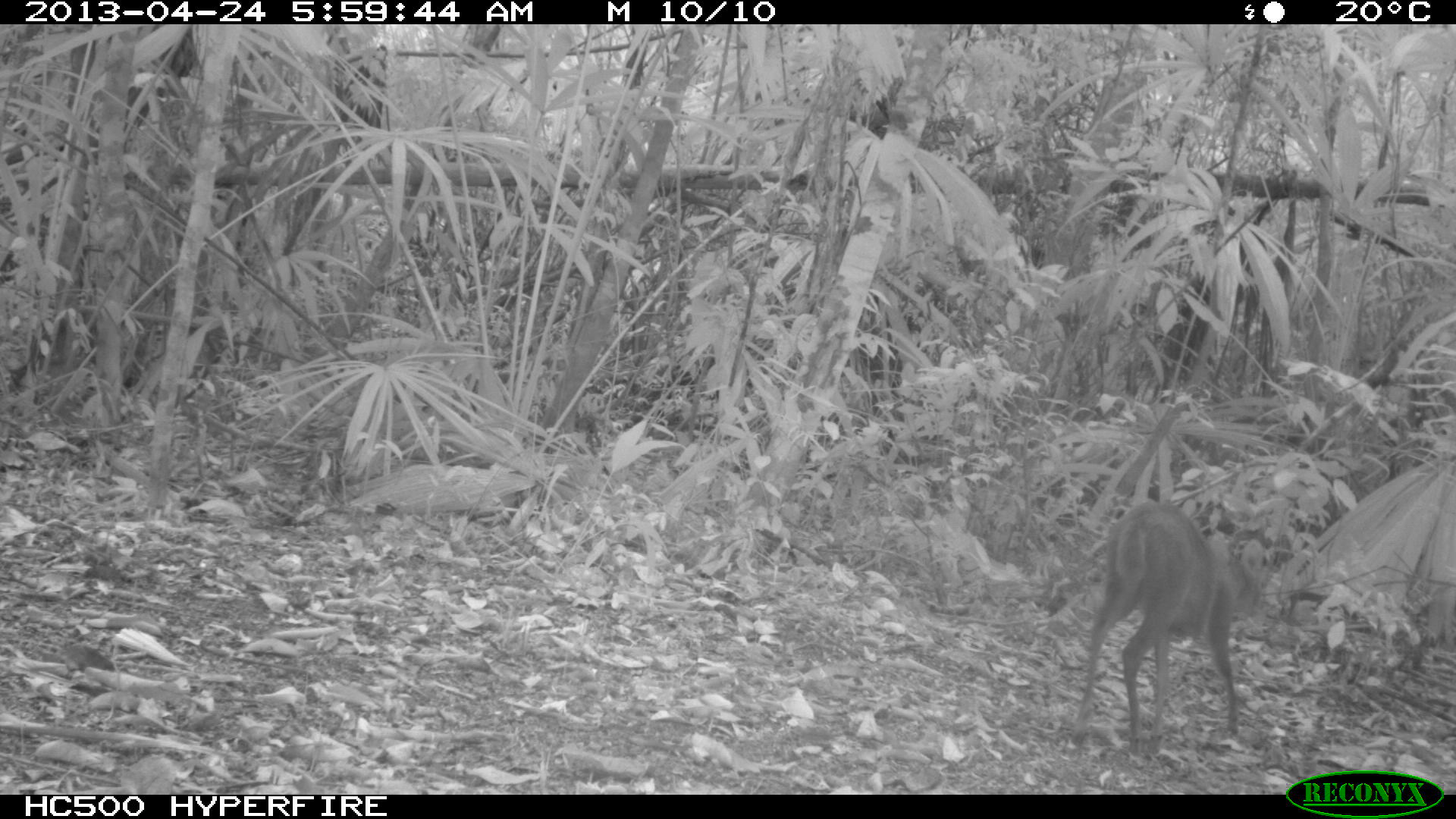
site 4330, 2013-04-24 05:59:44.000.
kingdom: Animalia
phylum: Chordata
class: Mammalia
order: Artiodactyla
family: Cervidae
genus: Mazama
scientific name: Mazama temama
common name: central american red brocket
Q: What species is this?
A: Mazama temama (central american red brocket).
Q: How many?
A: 1.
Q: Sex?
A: Female.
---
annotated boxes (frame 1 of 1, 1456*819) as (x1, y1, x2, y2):
mazama temama: (1067, 496, 1274, 754)